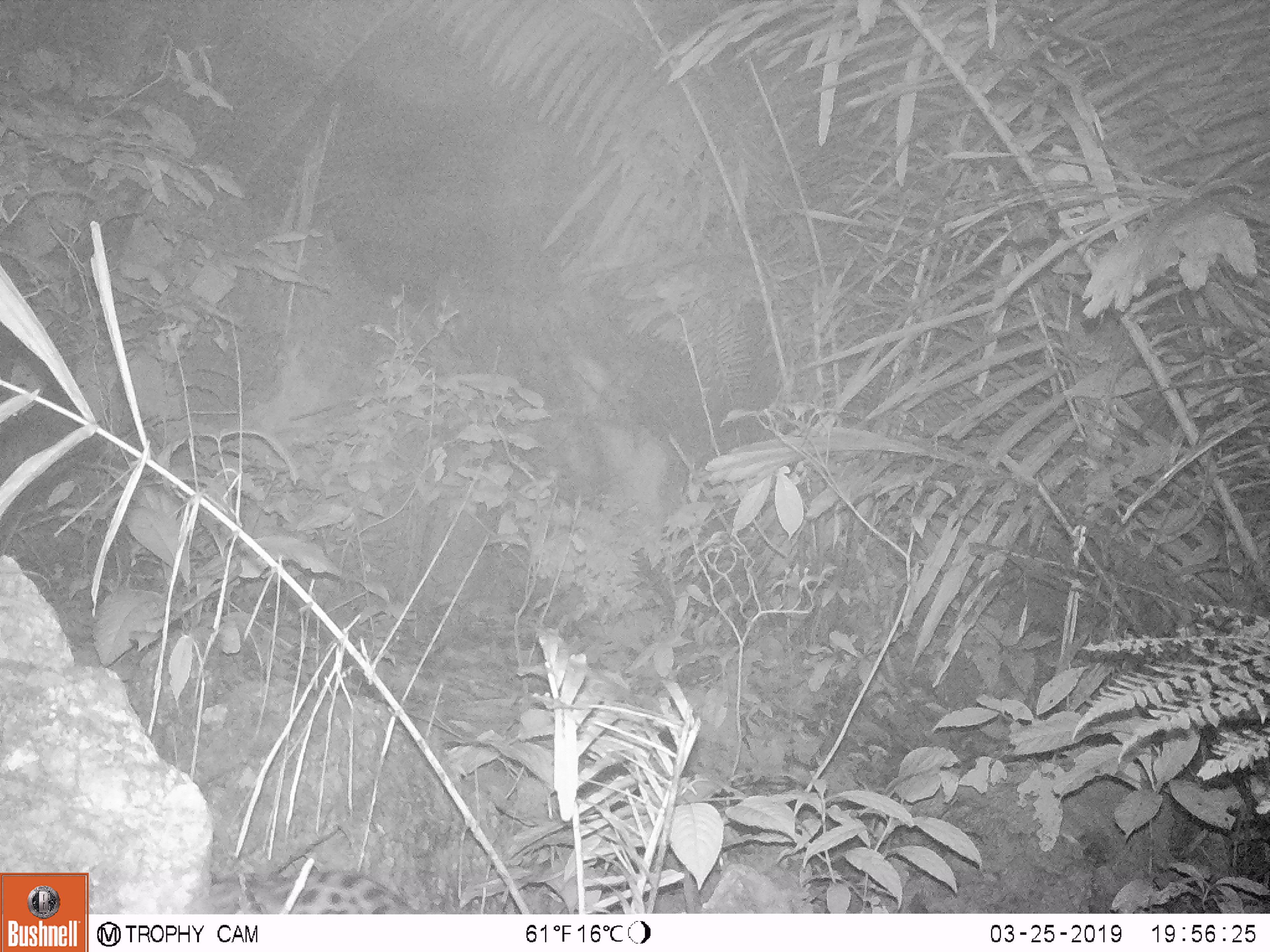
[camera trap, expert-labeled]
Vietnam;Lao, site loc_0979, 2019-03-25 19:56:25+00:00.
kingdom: Animalia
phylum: Chordata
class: Mammalia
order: Carnivora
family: Prionodontidae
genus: Prionodon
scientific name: Prionodon pardicolor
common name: spotted linsang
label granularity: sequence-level